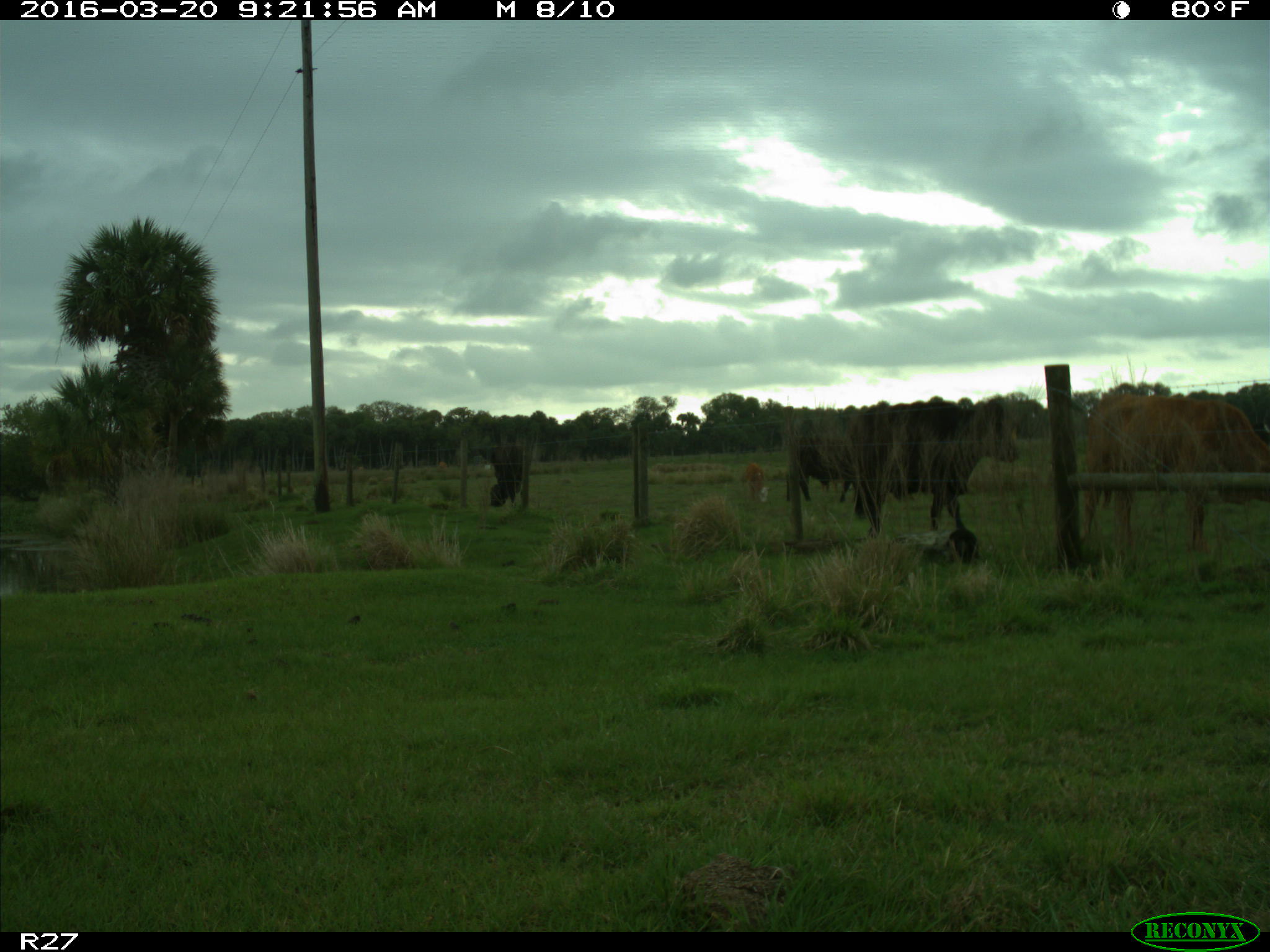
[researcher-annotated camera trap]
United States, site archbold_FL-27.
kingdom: Animalia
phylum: Chordata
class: Mammalia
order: Artiodactyla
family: Bovidae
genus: Bos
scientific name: Bos taurus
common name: domestic cow